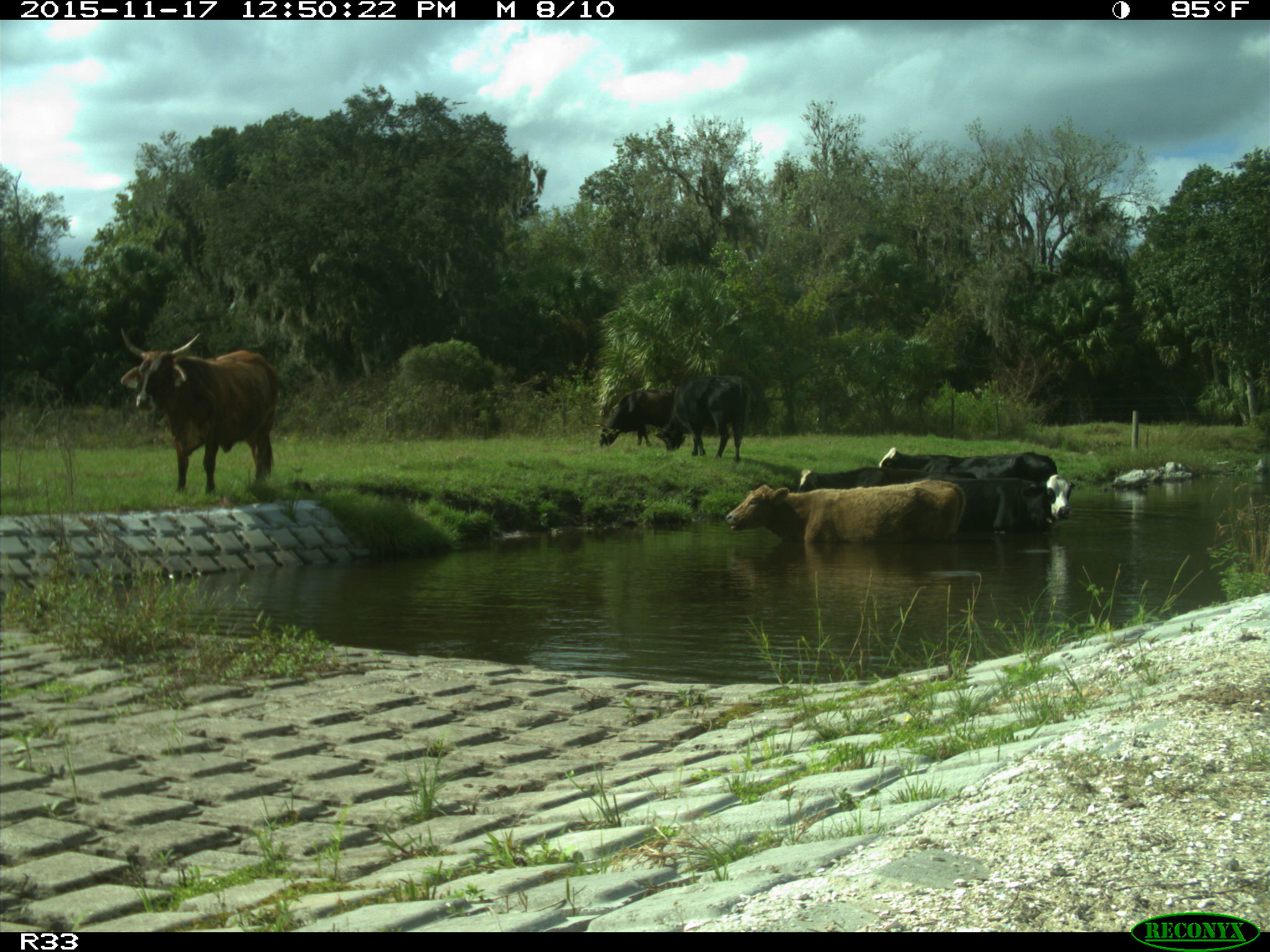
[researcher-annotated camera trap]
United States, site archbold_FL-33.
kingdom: Animalia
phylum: Chordata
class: Mammalia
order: Artiodactyla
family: Bovidae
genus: Bos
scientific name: Bos taurus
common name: domestic cow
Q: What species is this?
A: Bos taurus (domestic cow).